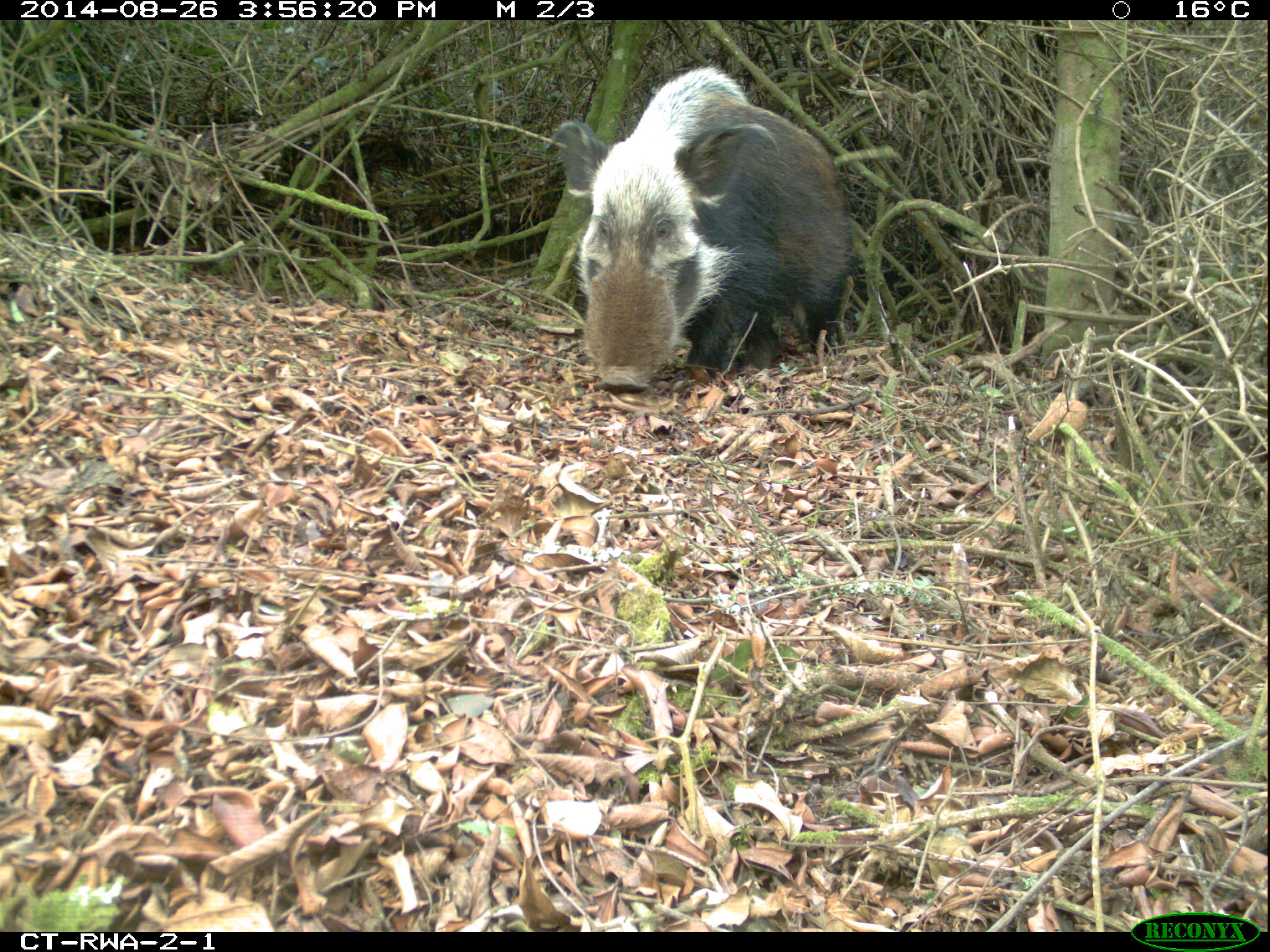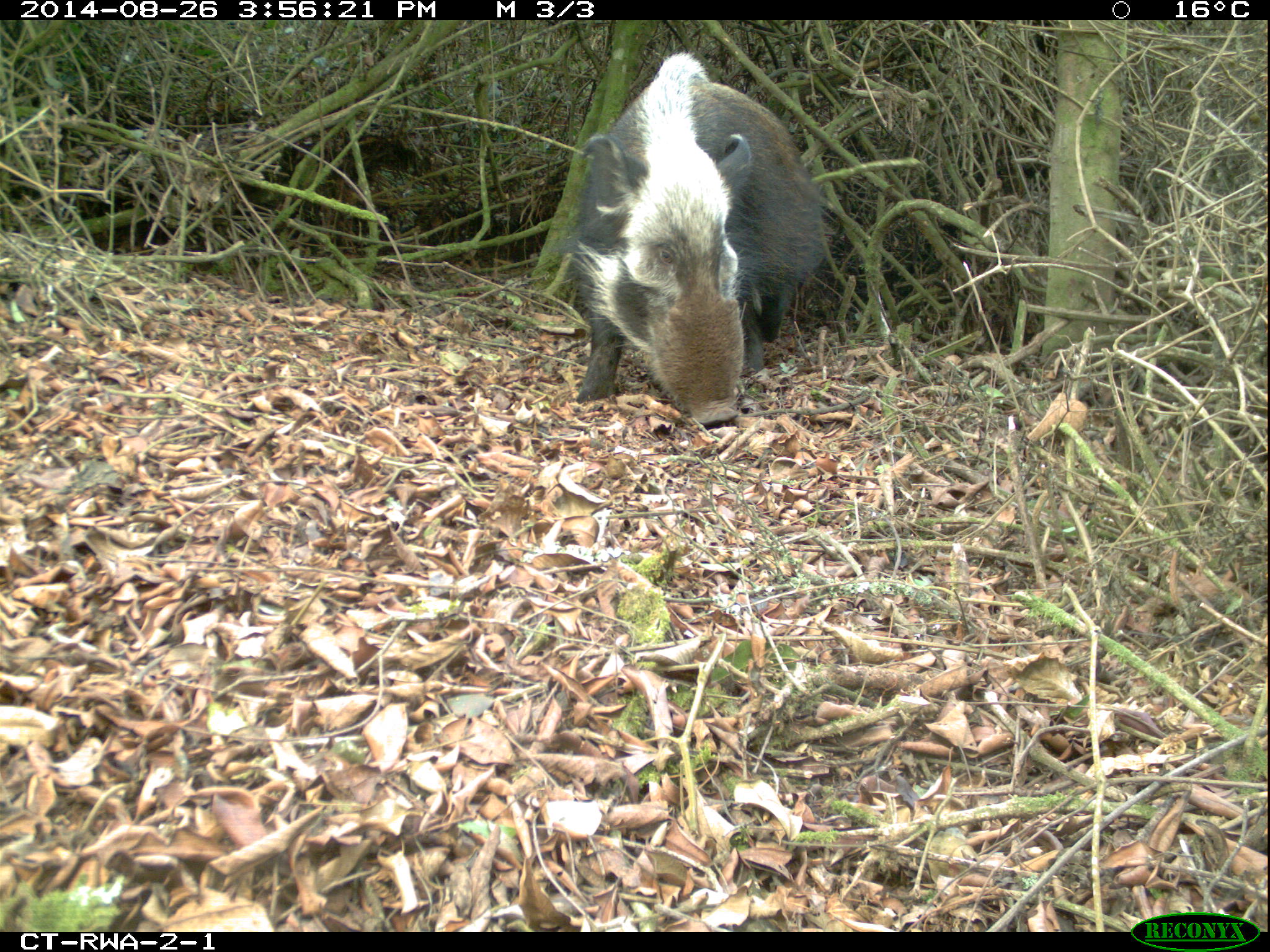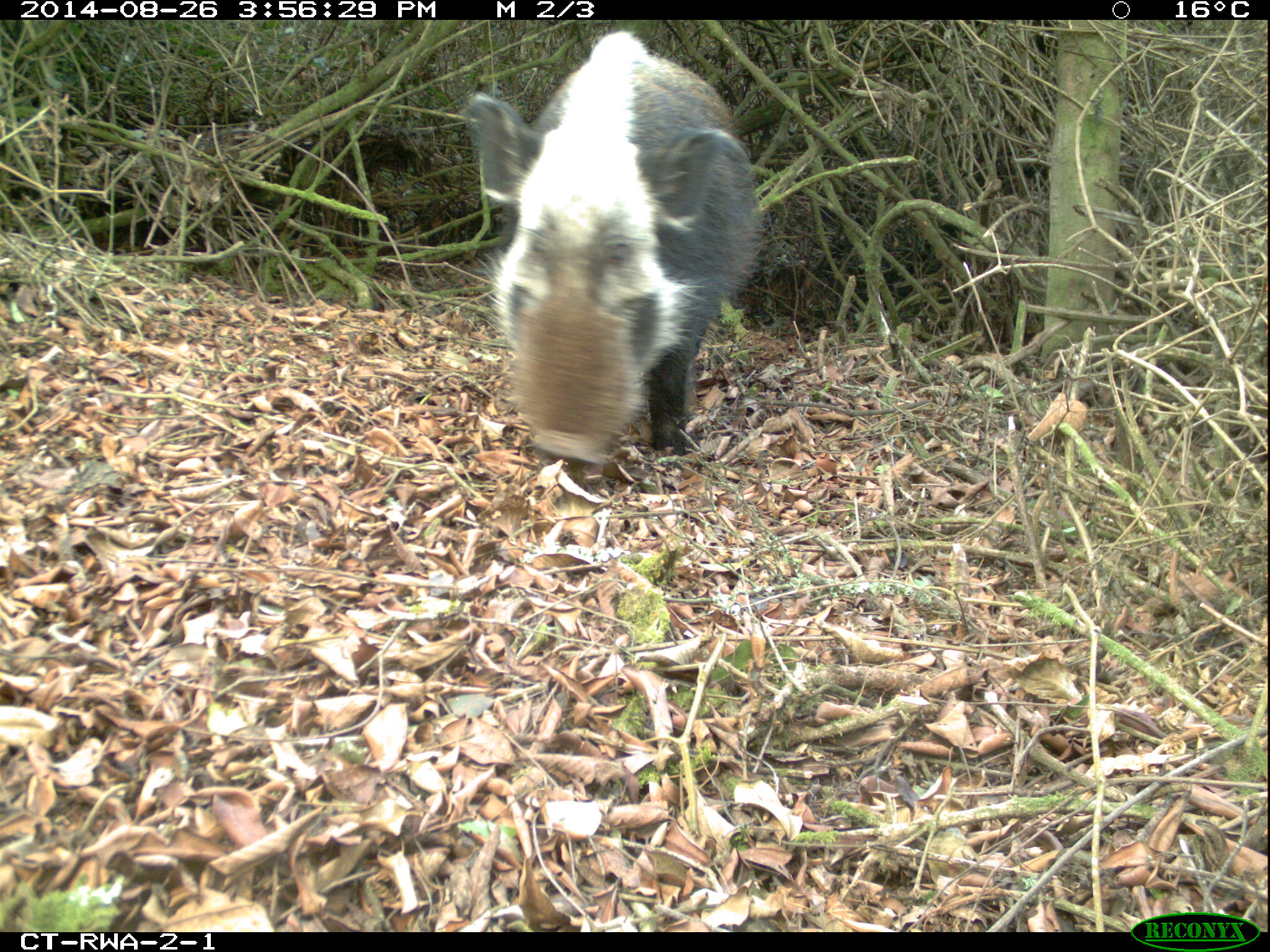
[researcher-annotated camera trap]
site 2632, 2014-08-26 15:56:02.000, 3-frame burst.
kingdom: Animalia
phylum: Chordata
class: Mammalia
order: Artiodactyla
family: Suidae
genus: Potamochoerus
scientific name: Potamochoerus larvatus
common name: bushpig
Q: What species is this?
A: Potamochoerus larvatus (bushpig).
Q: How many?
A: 7.